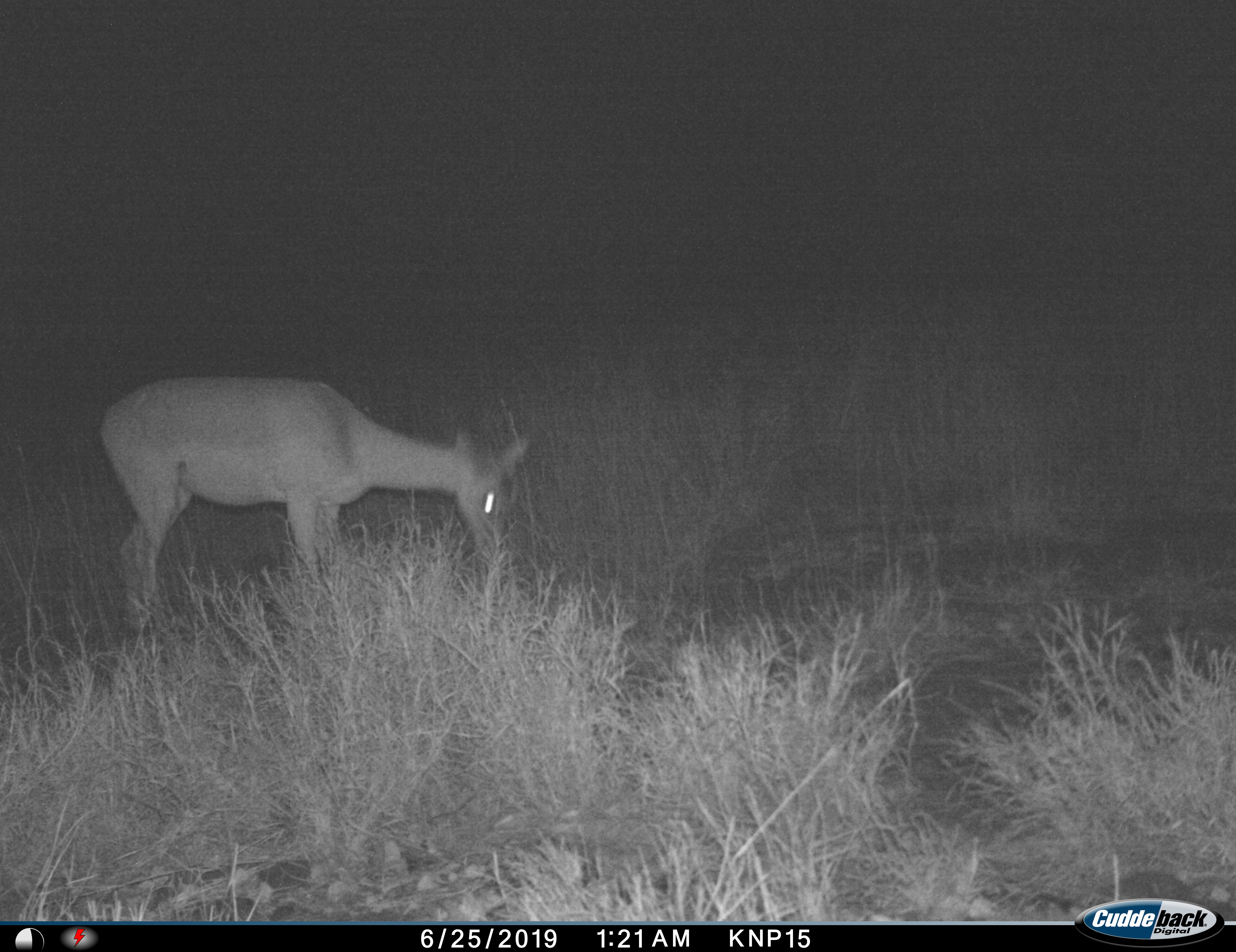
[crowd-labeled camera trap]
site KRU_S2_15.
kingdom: Animalia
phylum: Chordata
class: Mammalia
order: Artiodactyla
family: Bovidae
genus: Aepyceros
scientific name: Aepyceros melampus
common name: impala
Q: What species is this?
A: Impala (Aepyceros melampus).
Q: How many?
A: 1.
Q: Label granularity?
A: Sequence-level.